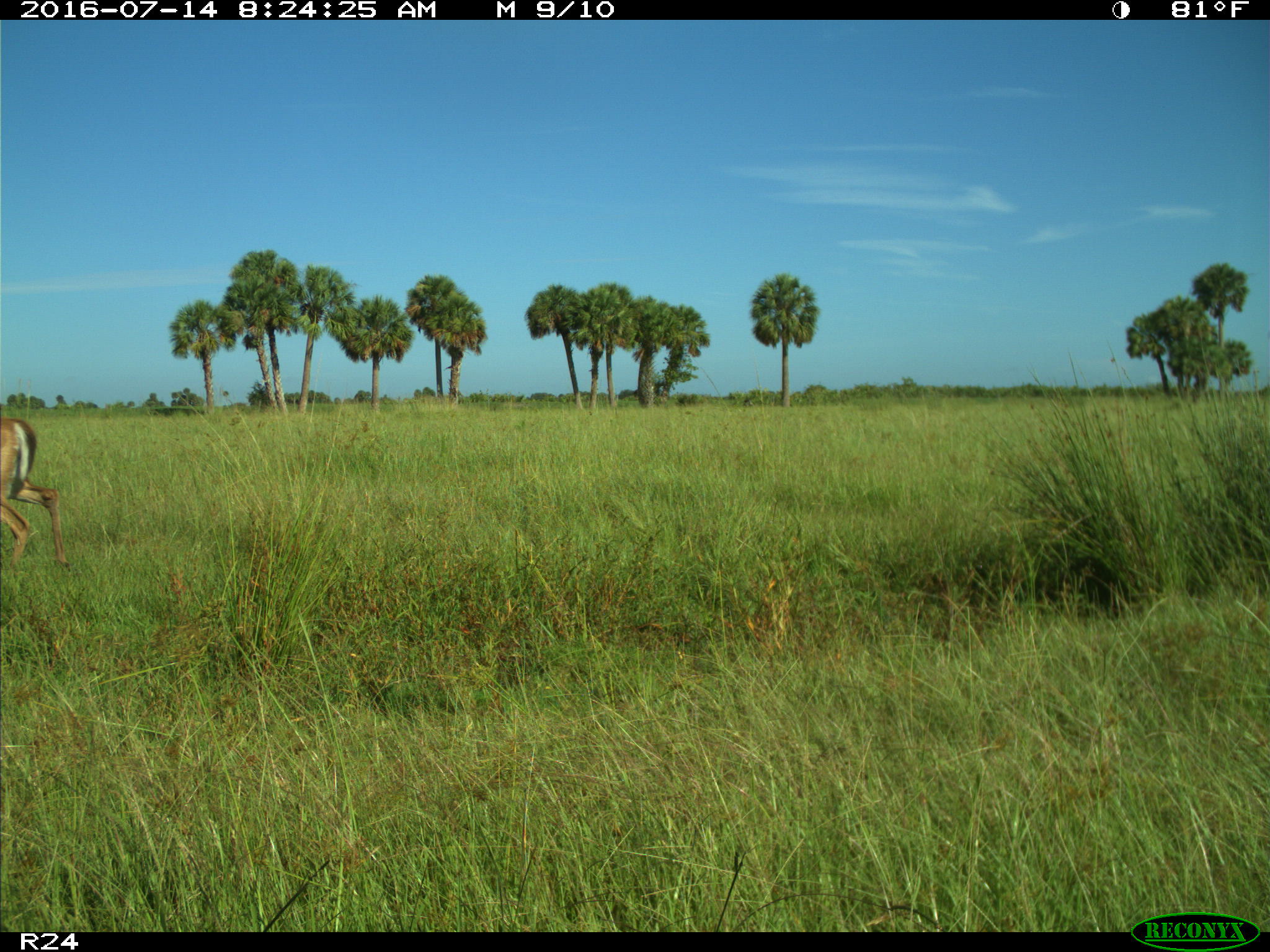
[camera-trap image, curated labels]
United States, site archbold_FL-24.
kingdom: Animalia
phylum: Chordata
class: Mammalia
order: Artiodactyla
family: Cervidae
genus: Odocoileus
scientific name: Odocoileus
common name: deer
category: unidentified deer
Unidentified deer (deer) (Odocoileus).